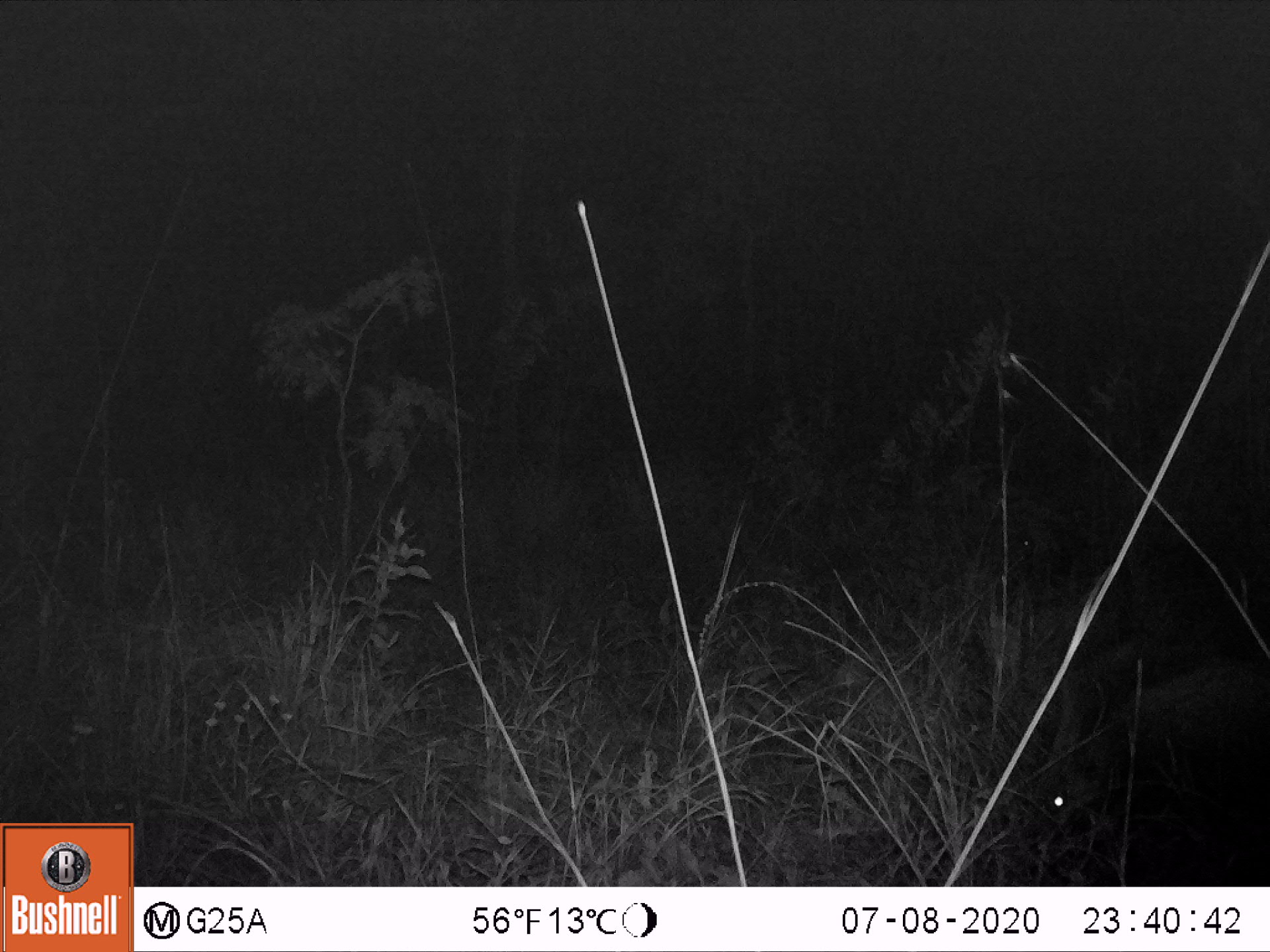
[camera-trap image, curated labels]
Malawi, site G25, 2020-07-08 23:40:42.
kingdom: Animalia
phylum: Chordata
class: Mammalia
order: Artiodactyla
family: Suidae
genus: Potamochoerus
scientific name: Potamochoerus larvatus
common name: bushpig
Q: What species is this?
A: Bushpig (Potamochoerus larvatus).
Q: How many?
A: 1.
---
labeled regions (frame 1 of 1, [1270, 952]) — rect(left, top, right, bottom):
bushpig: rect(984, 652, 1267, 885)